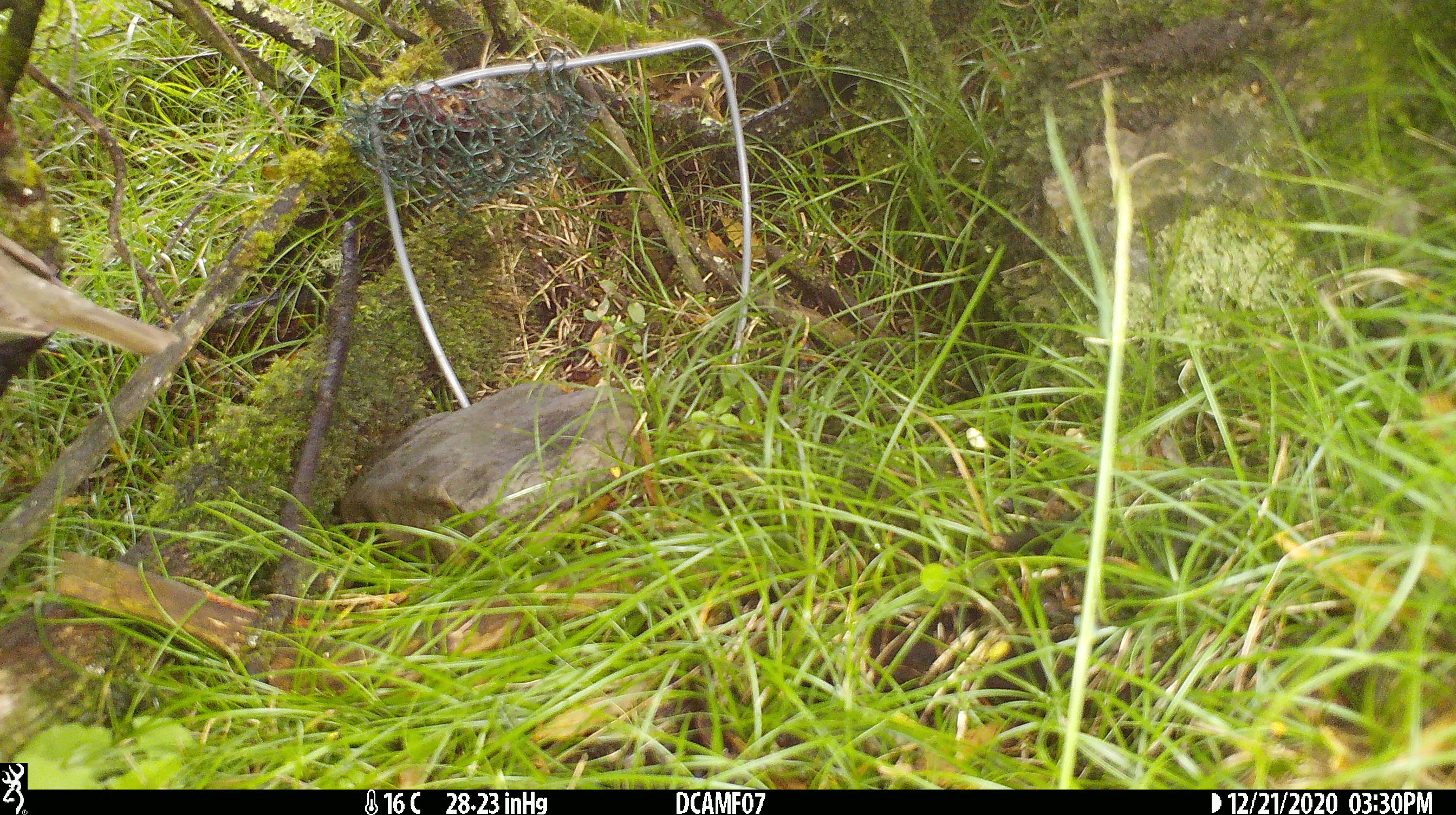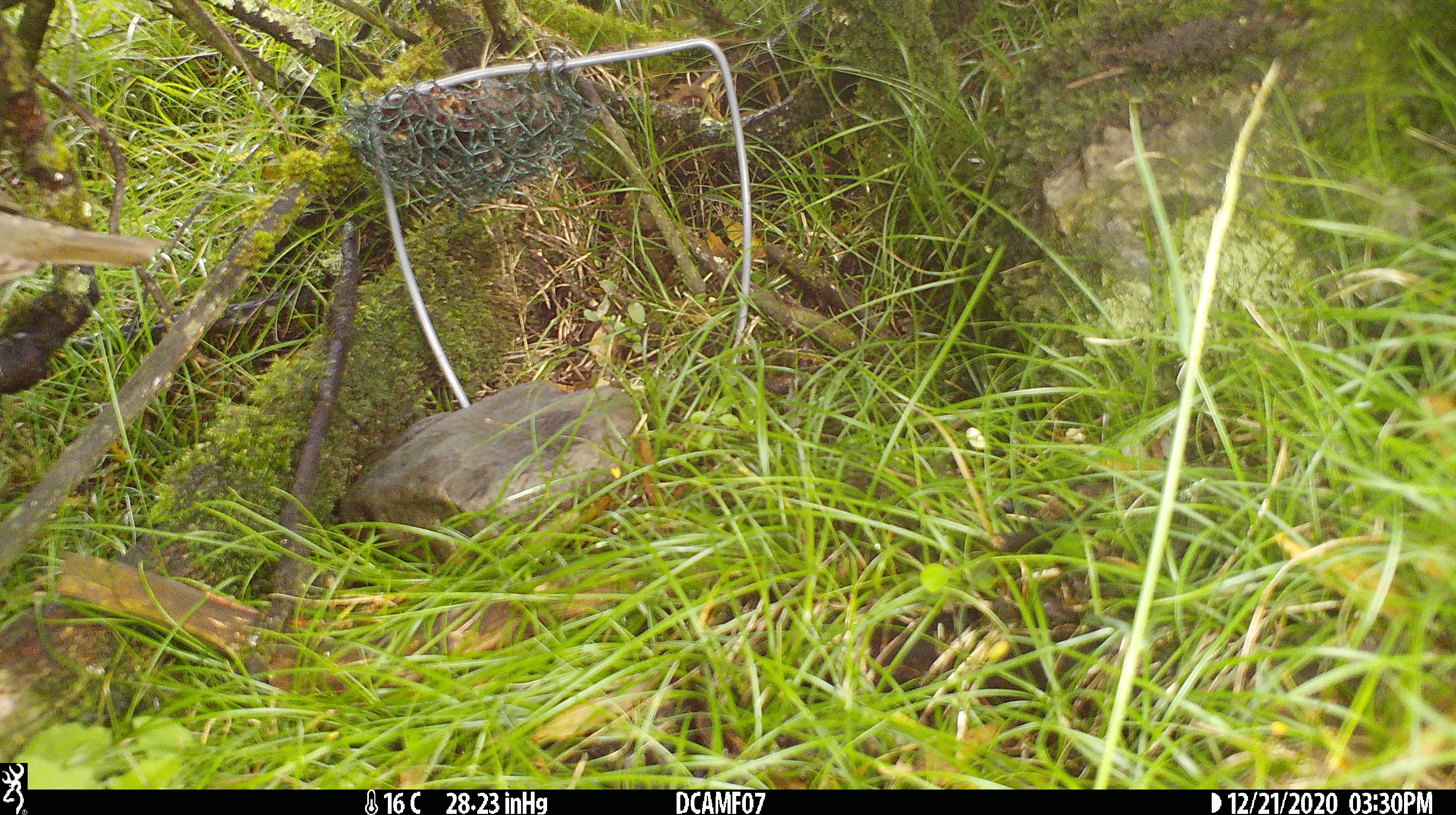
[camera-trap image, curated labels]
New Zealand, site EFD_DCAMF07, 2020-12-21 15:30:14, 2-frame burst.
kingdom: Animalia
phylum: Chordata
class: Aves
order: Passeriformes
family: Turdidae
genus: Turdus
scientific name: Turdus philomelos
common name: song thrush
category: thrush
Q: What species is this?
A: Thrush (song thrush) (Turdus philomelos).